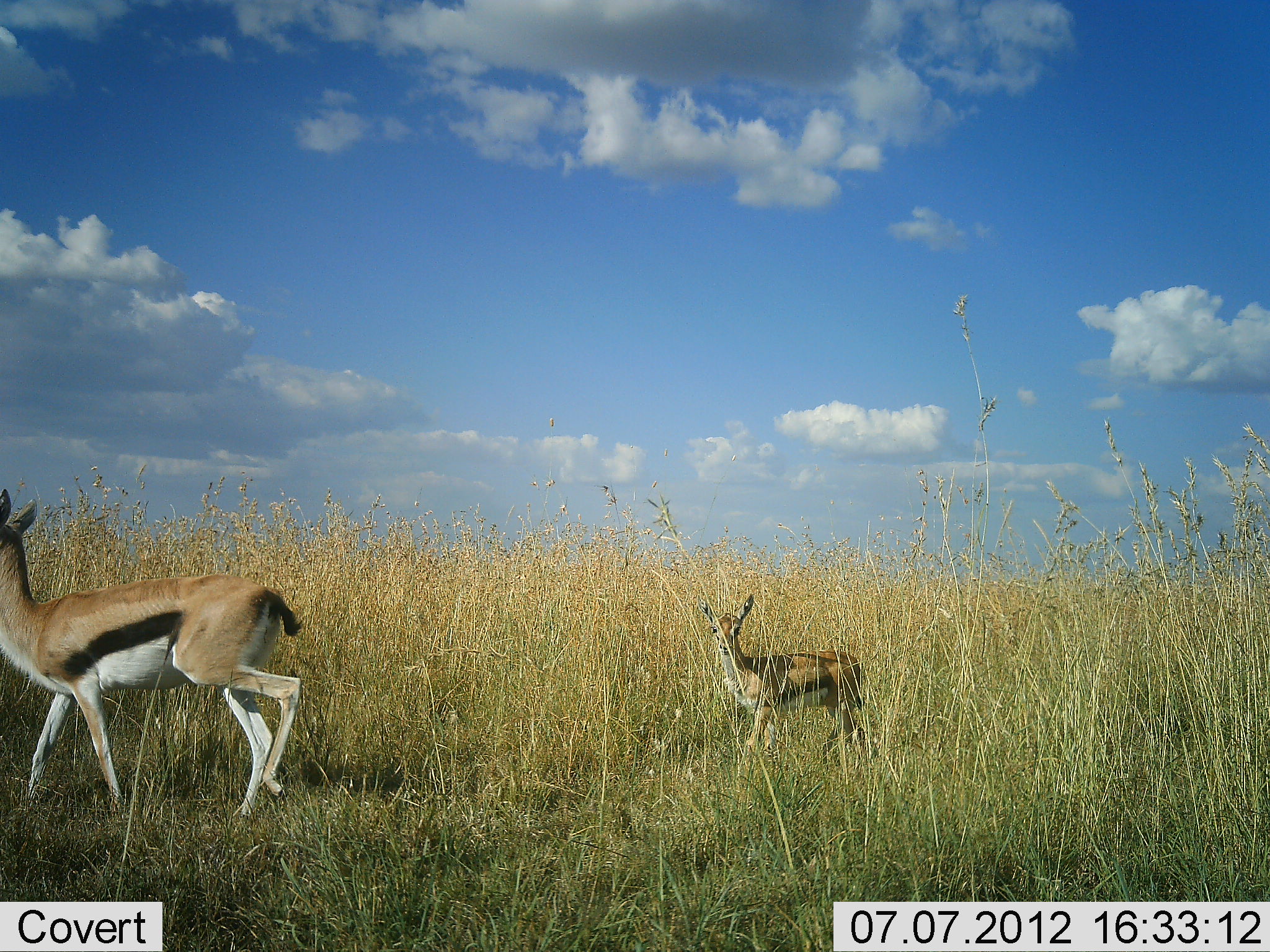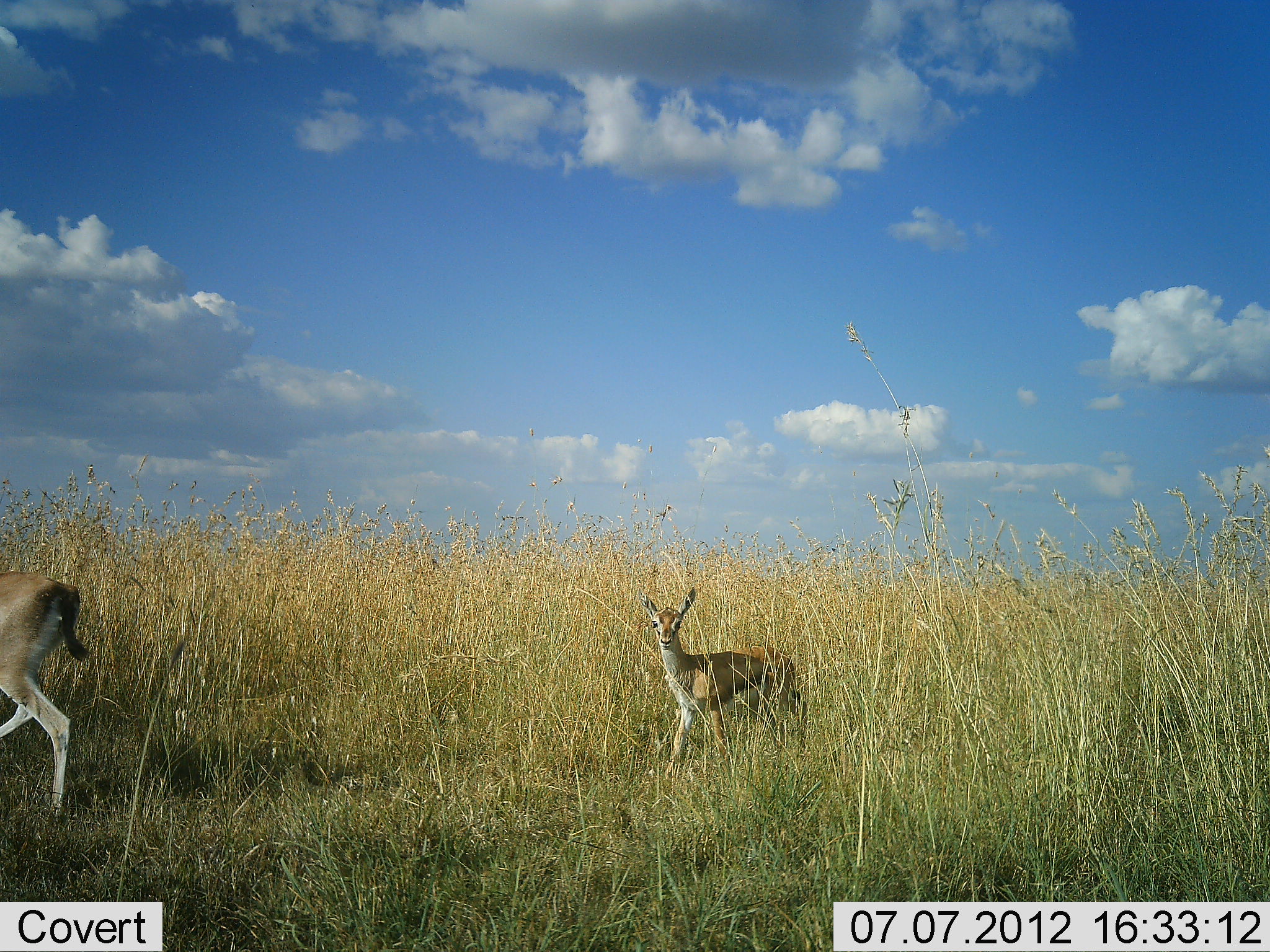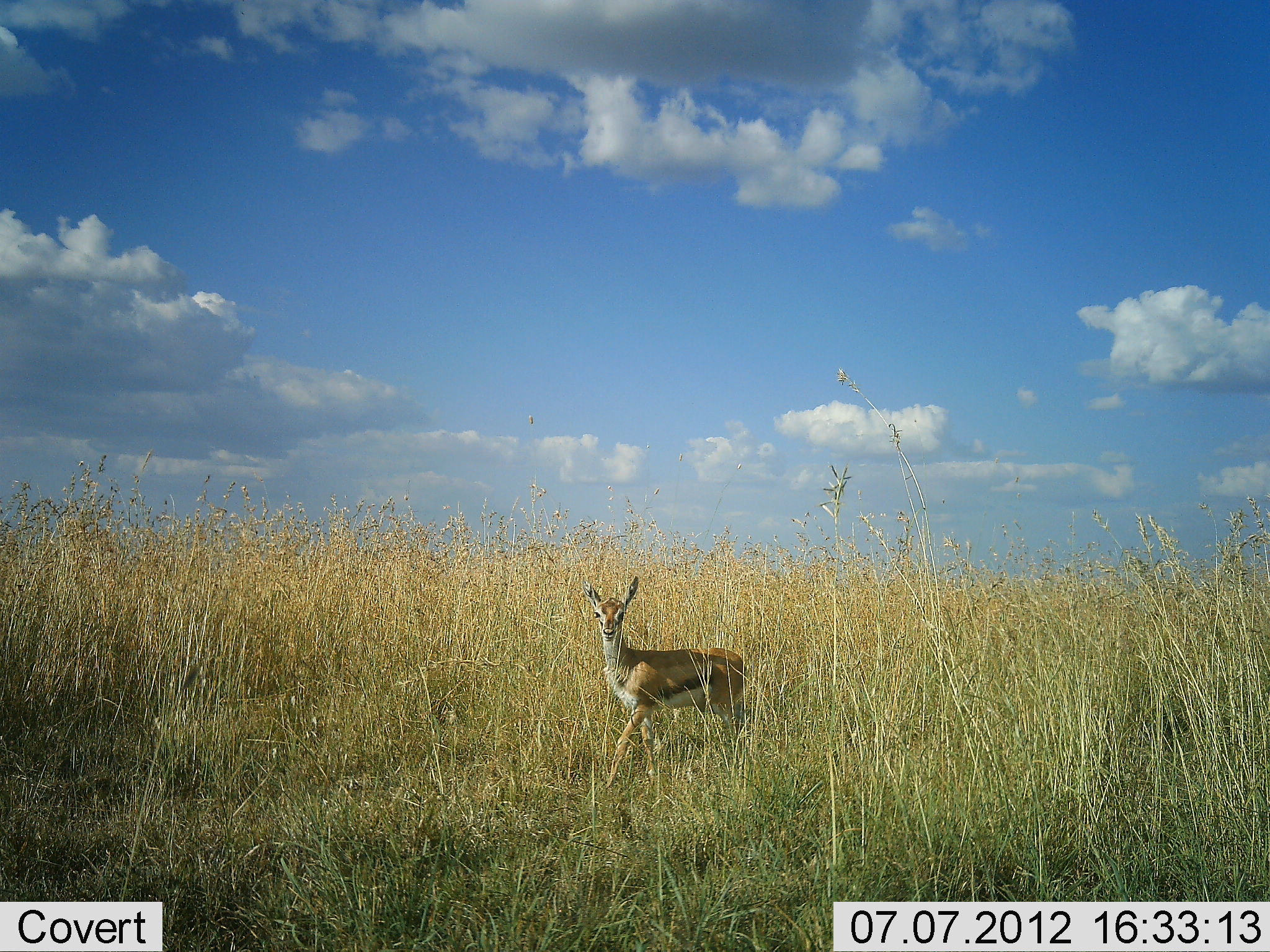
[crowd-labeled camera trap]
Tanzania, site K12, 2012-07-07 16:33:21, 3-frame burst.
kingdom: Animalia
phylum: Chordata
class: Mammalia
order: Artiodactyla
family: Bovidae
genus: Eudorcas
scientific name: Eudorcas thomsonii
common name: thomson's gazelle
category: gazellethomsons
Gazellethomsons (thomson's gazelle) (Eudorcas thomsonii), count 2. Behavior (volunteer vote fractions): standing 0%, resting 0%, moving 100%, interacting 0%. Young present (vote fraction): 40%. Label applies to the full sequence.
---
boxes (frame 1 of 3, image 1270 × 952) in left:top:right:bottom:
animal: 0:489:302:819; 697:594:865:784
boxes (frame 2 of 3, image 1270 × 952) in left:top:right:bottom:
animal: 638:587:801:781; 0:571:95:822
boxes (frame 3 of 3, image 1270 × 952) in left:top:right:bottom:
animal: 583:575:747:794